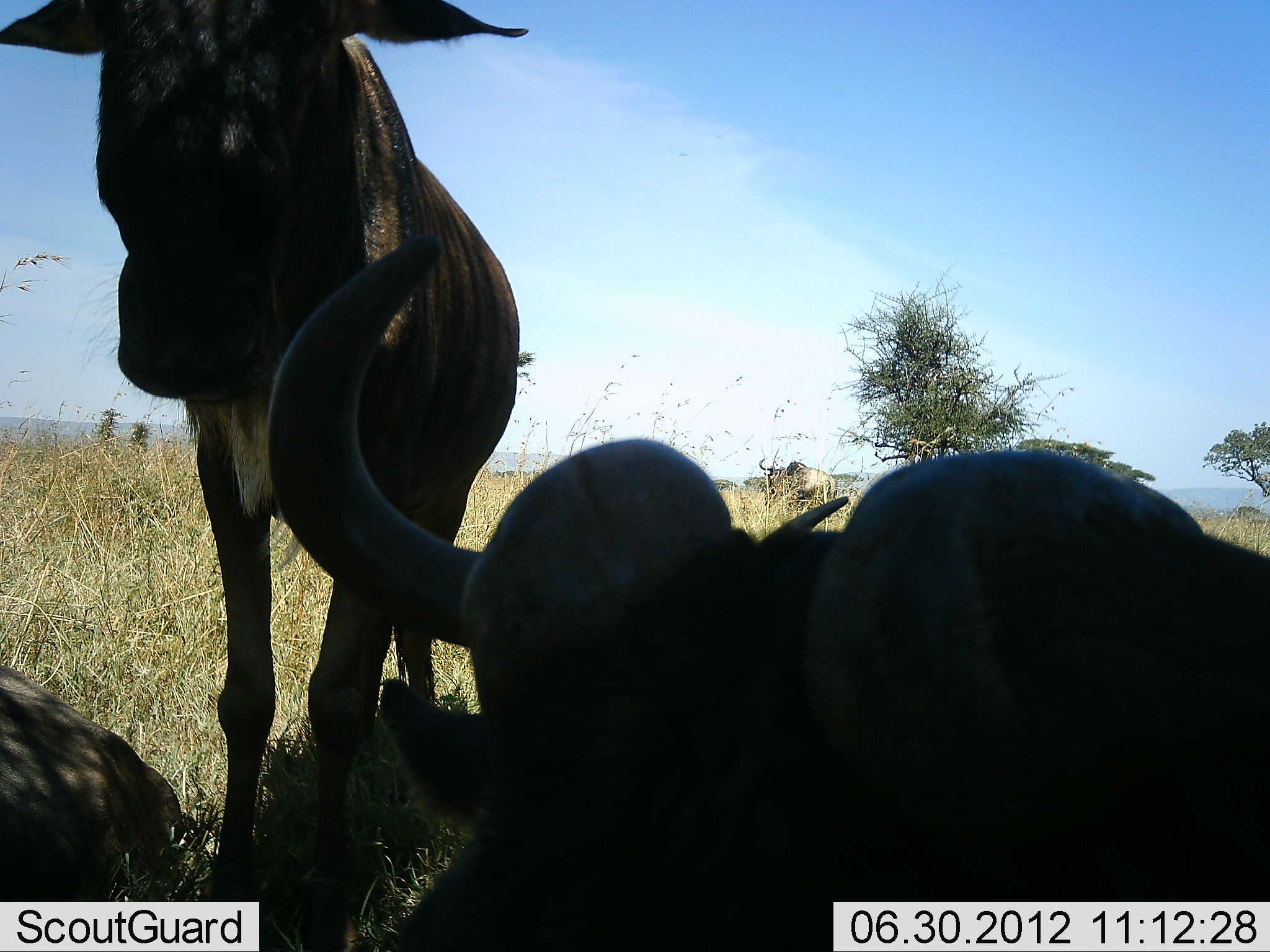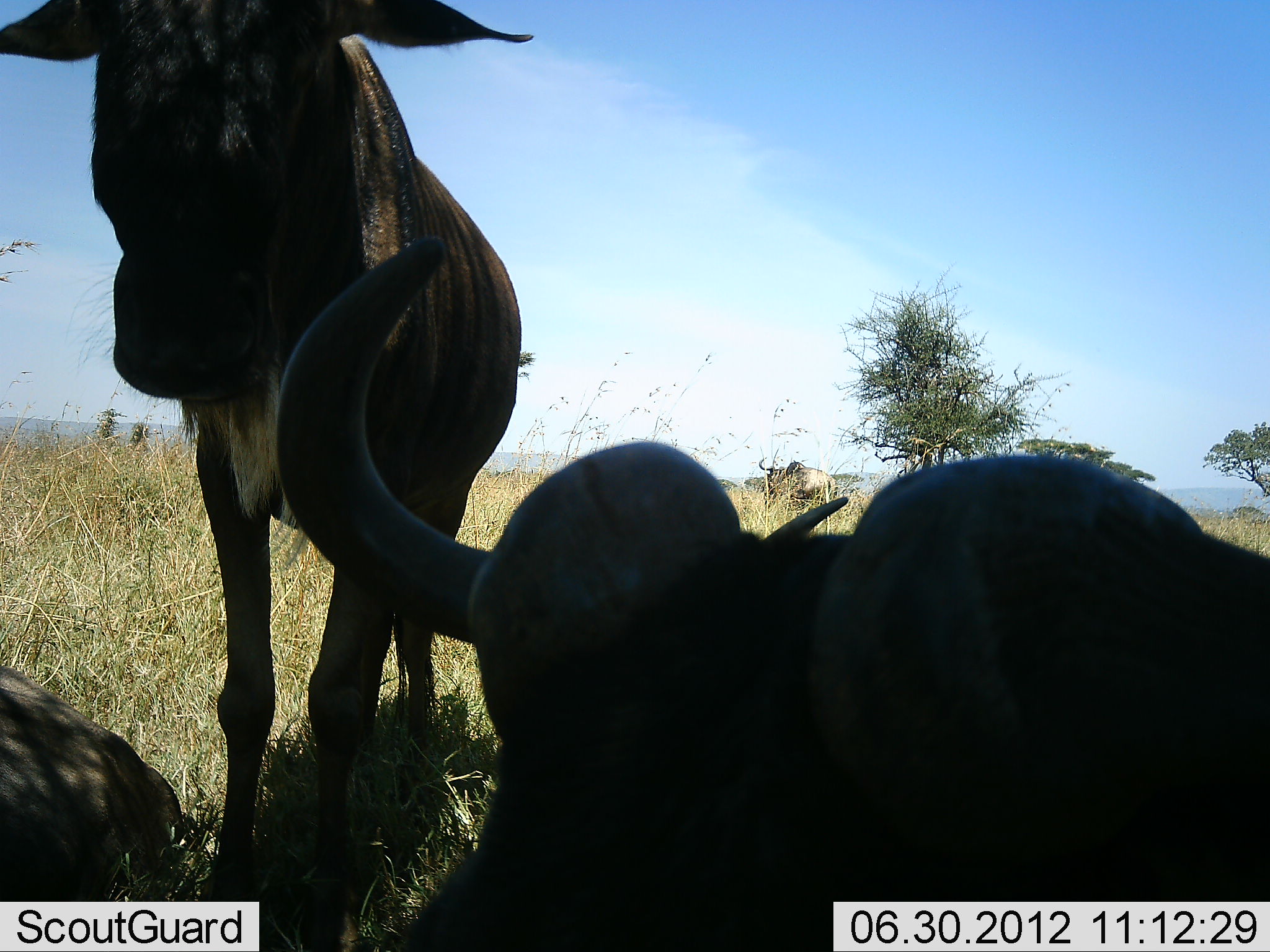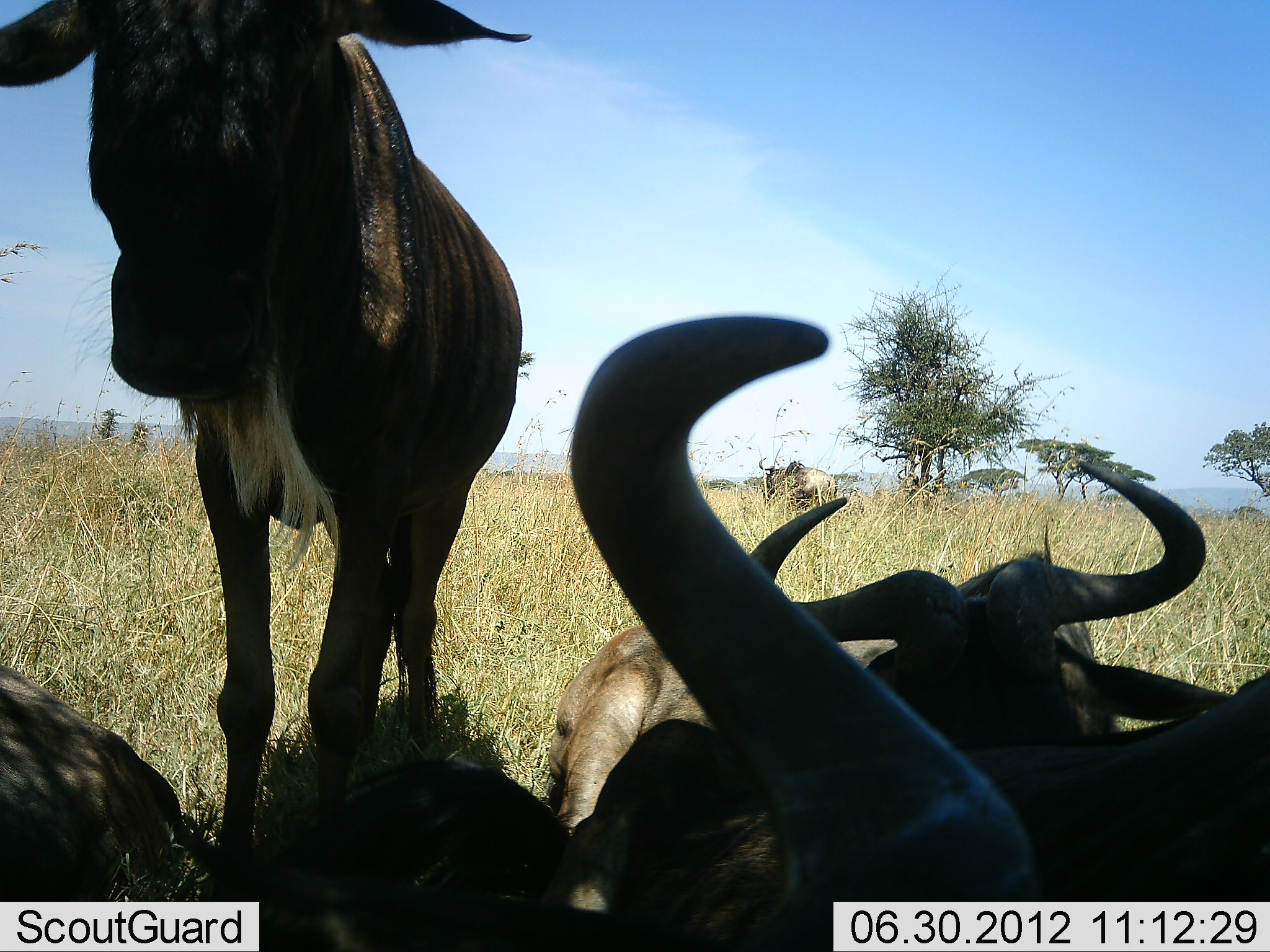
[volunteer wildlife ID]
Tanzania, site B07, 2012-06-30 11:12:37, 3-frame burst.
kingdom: Animalia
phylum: Chordata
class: Mammalia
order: Artiodactyla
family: Bovidae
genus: Connochaetes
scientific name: Connochaetes taurinus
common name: blue wildebeest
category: wildebeest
Wildebeest (blue wildebeest) (Connochaetes taurinus), count 4. Behavior (volunteer vote fractions): standing 80%, resting 90%, moving 0%, interacting 0%. Young present (vote fraction): 0%. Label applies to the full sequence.